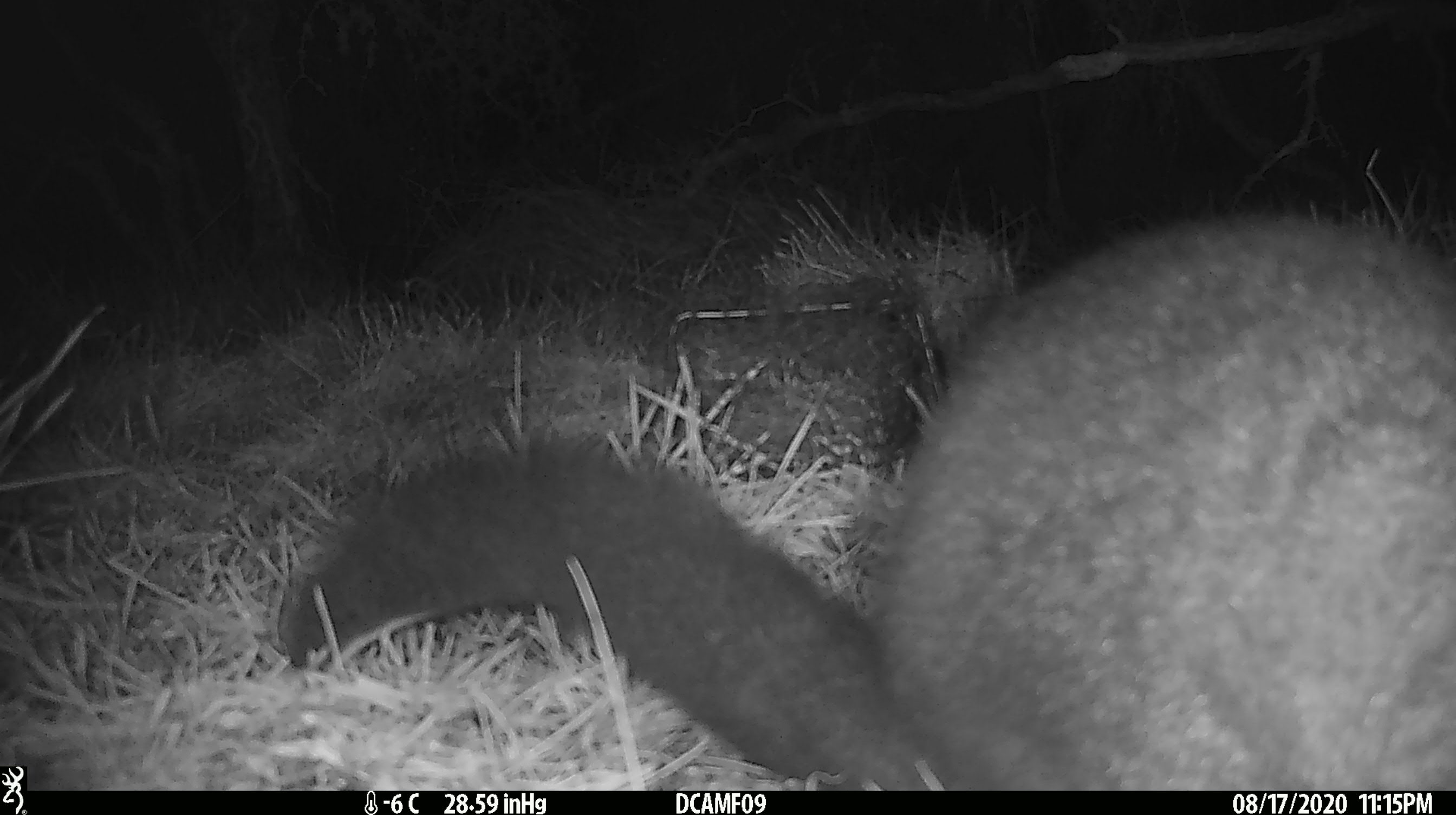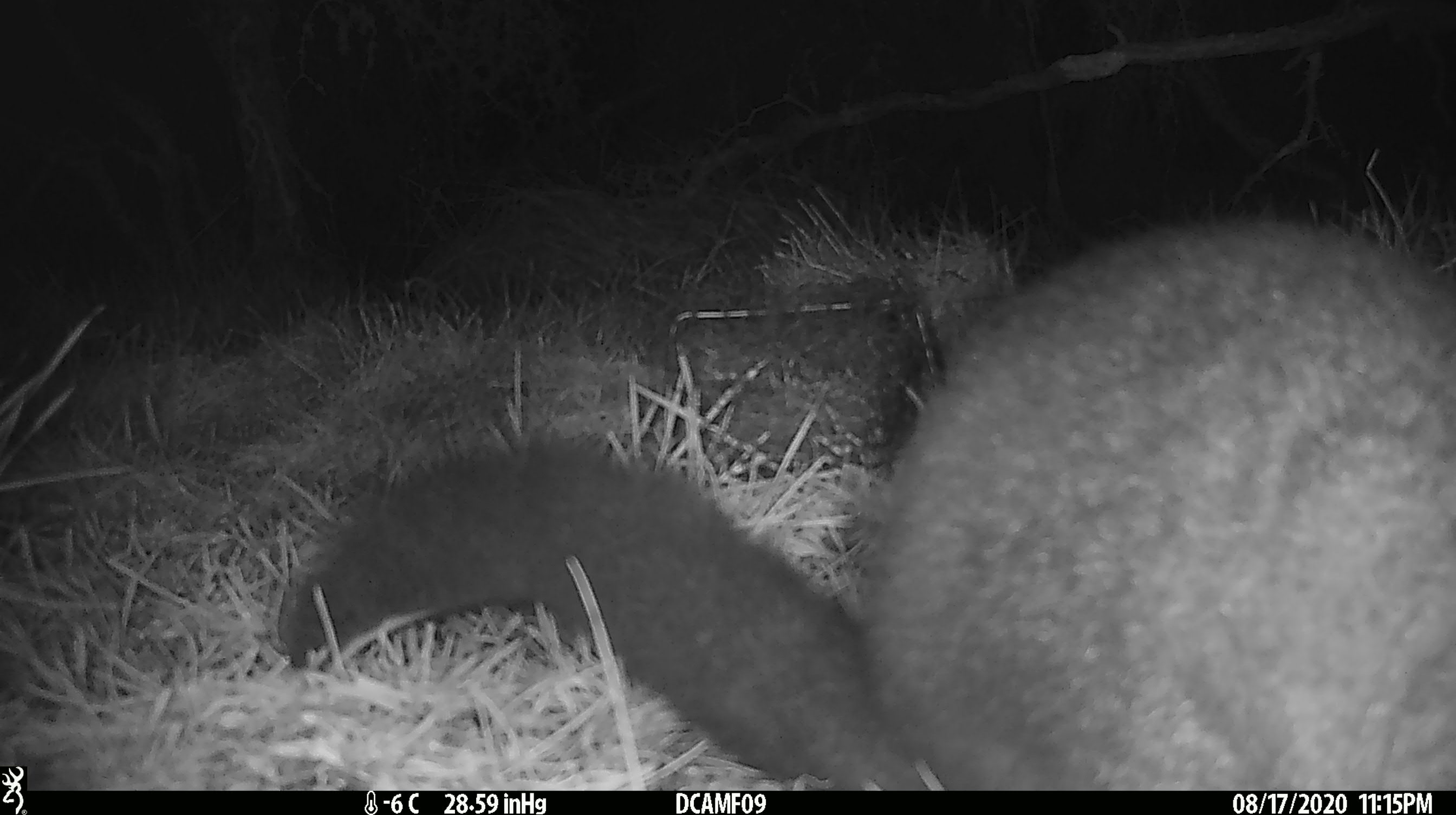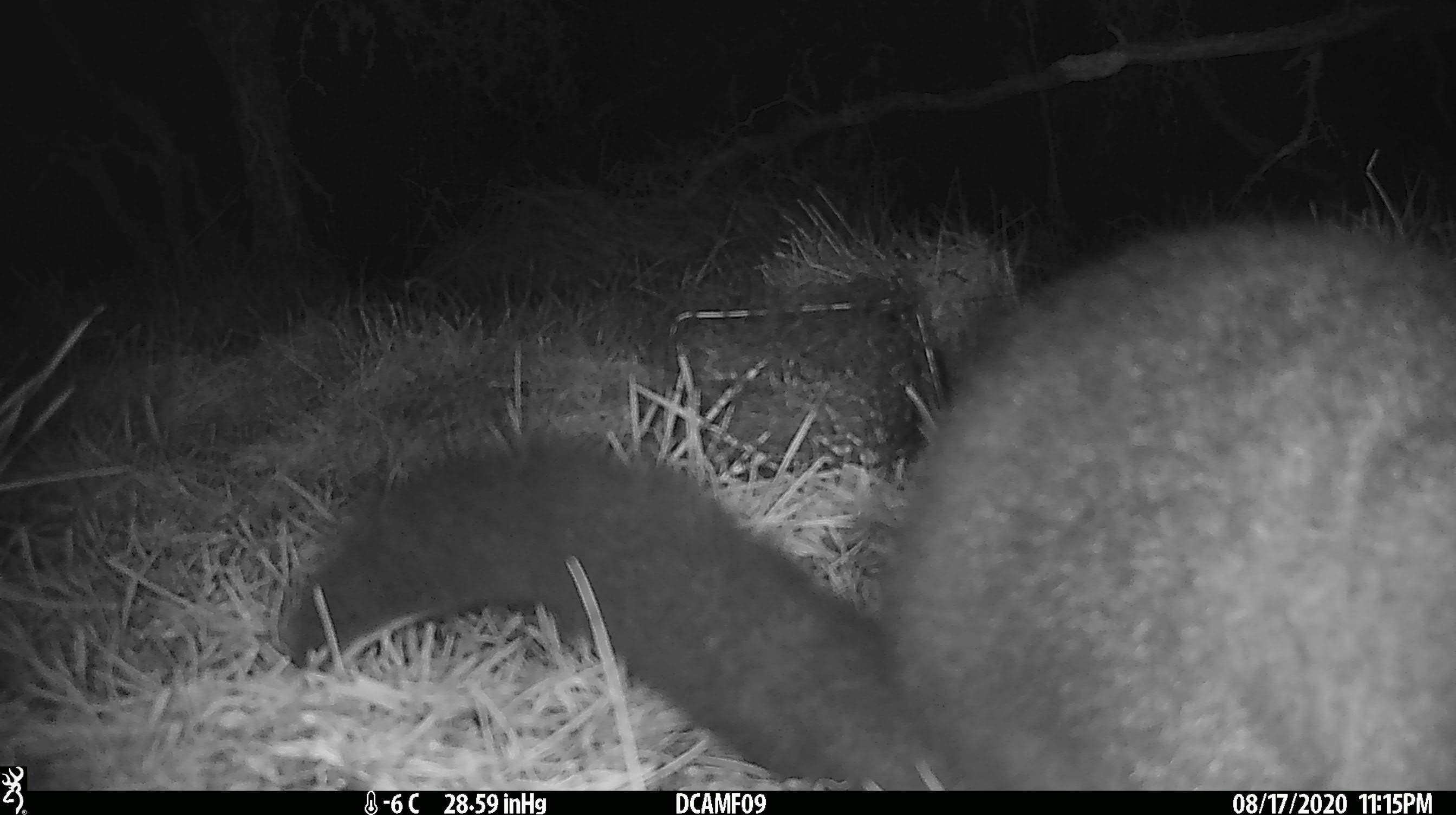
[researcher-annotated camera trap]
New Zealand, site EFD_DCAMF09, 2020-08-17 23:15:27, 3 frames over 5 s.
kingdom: Animalia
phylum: Chordata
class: Mammalia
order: Diprotodontia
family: Phalangeridae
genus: Trichosurus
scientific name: Trichosurus vulpecula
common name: common brushtail possum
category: possum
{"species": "possum (common brushtail possum) (Trichosurus vulpecula)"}